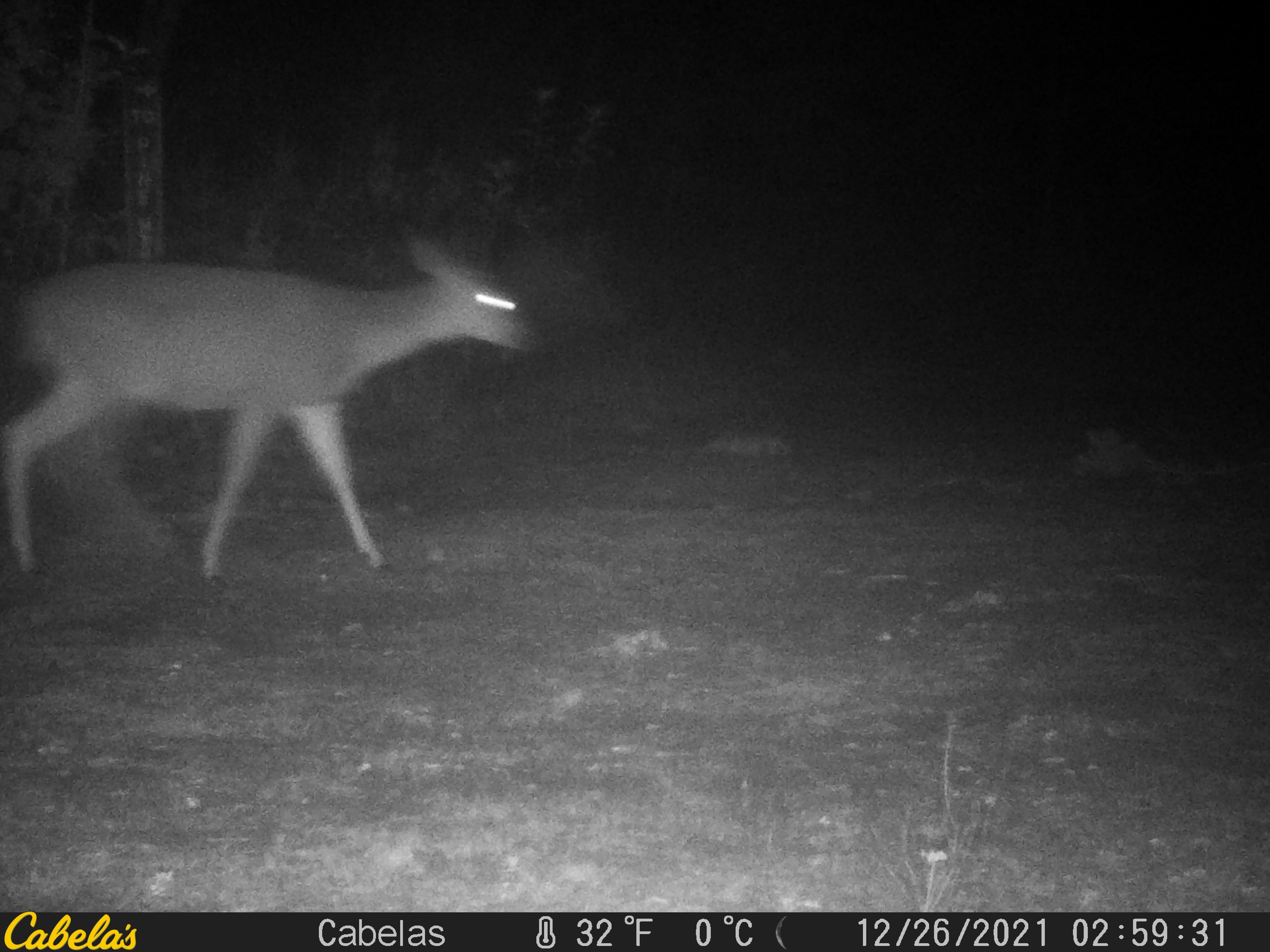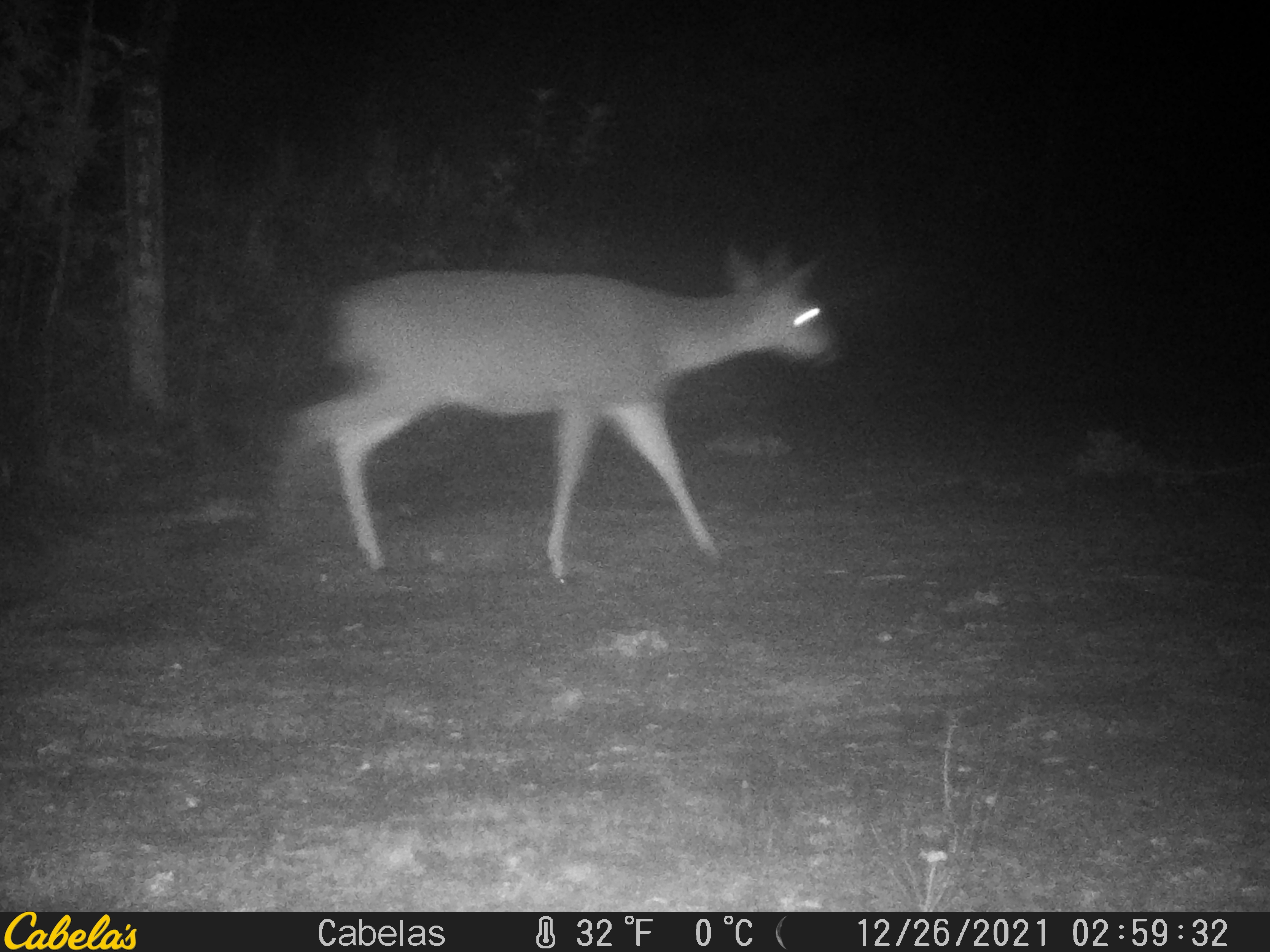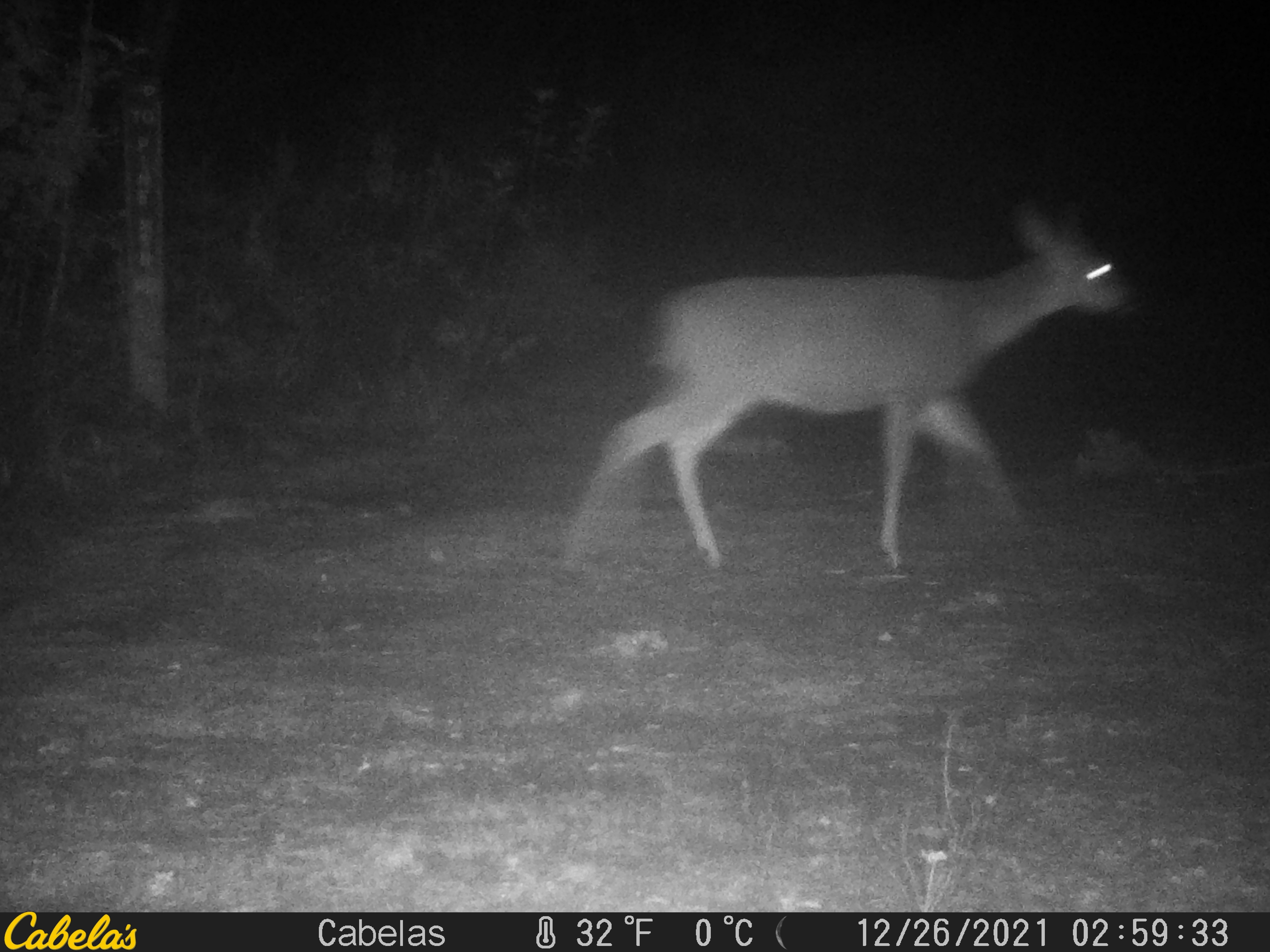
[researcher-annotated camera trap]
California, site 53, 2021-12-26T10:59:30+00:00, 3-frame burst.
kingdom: Animalia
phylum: Chordata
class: Mammalia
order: Artiodactyla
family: Cervidae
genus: Odocoileus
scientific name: Odocoileus hemionus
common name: mule deer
Mule deer (Odocoileus hemionus).